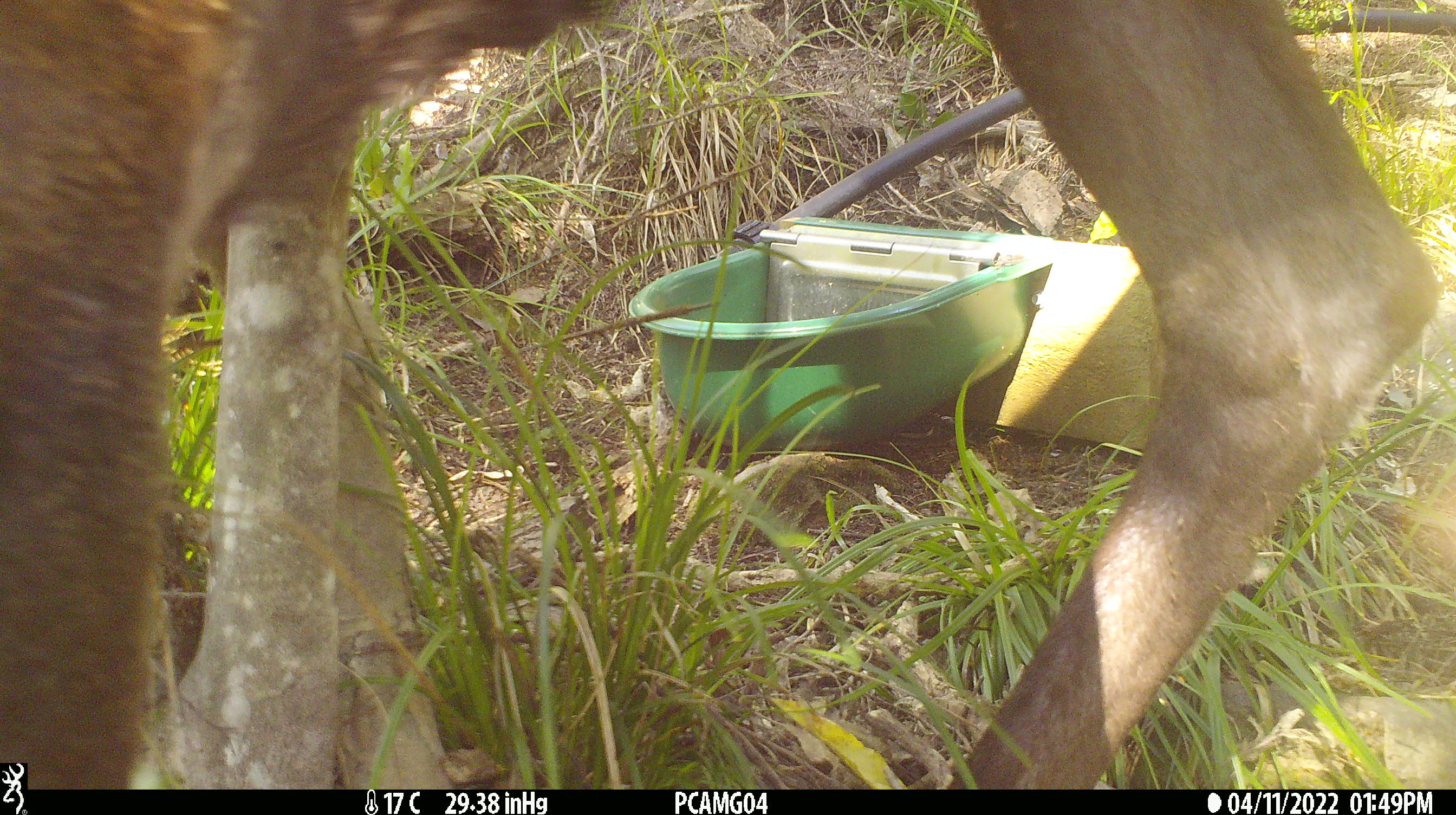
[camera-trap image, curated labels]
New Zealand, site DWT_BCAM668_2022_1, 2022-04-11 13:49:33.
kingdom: Animalia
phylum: Chordata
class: Mammalia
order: Artiodactyla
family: Cervidae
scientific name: Cervidae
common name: deer